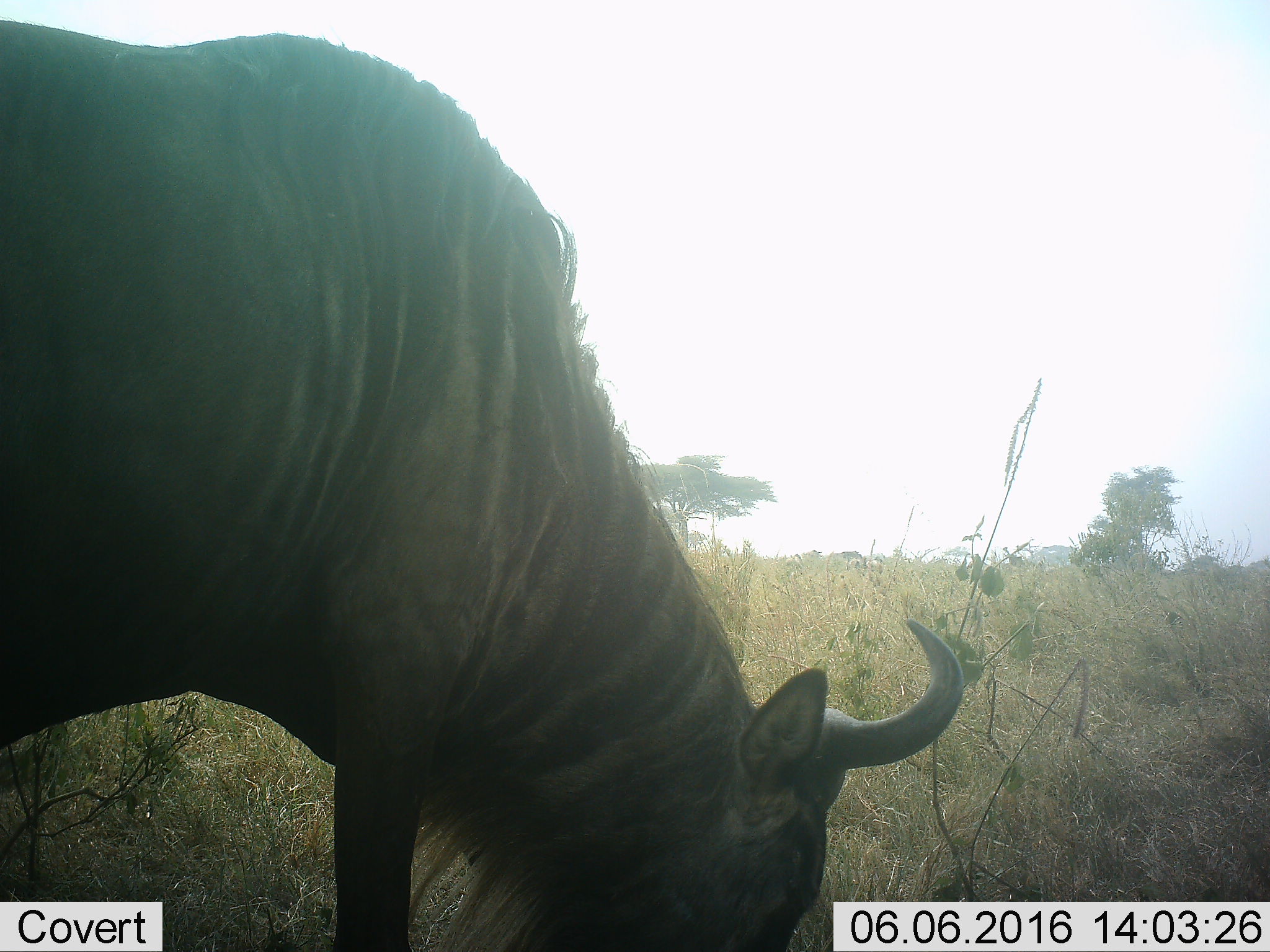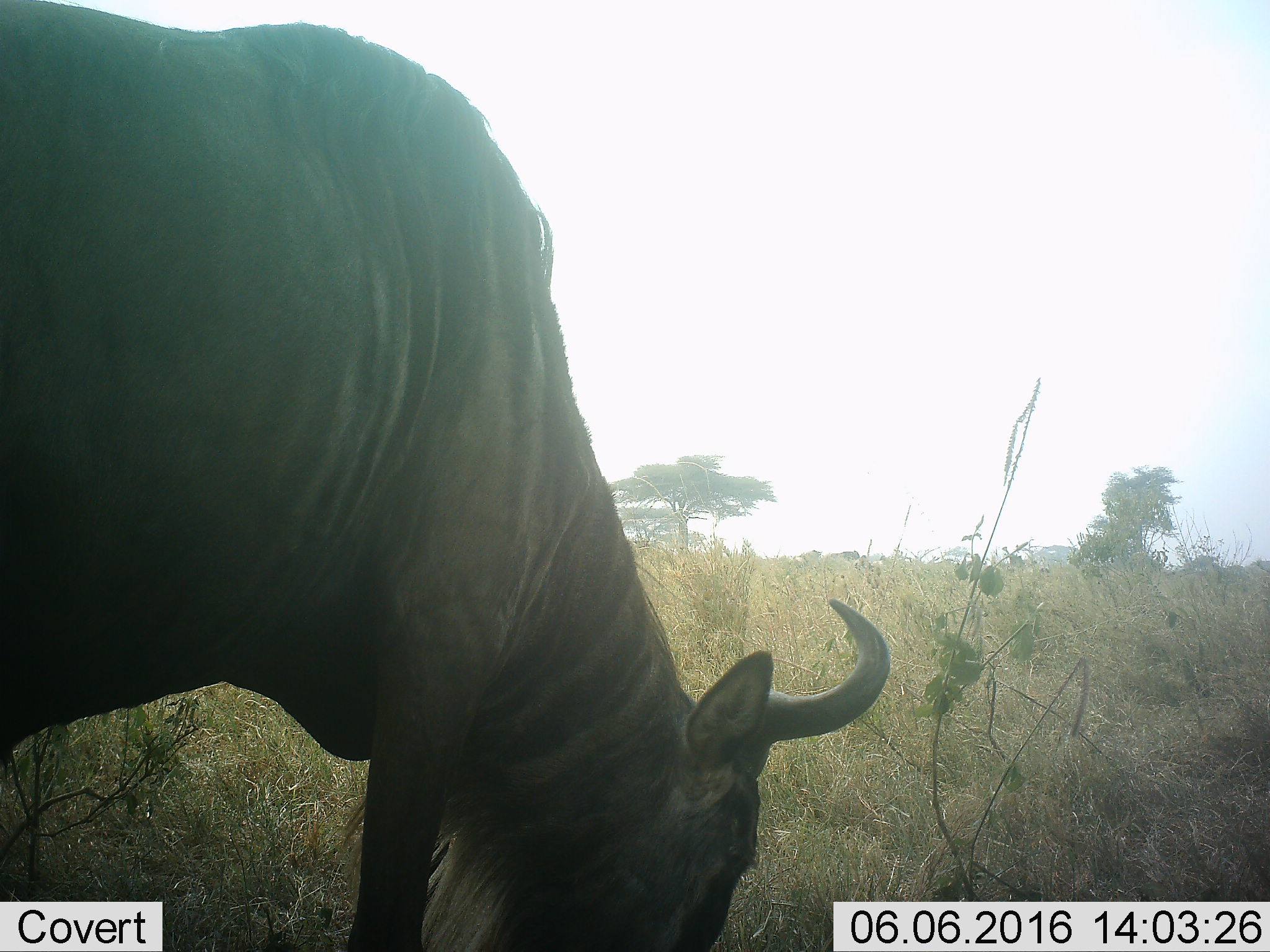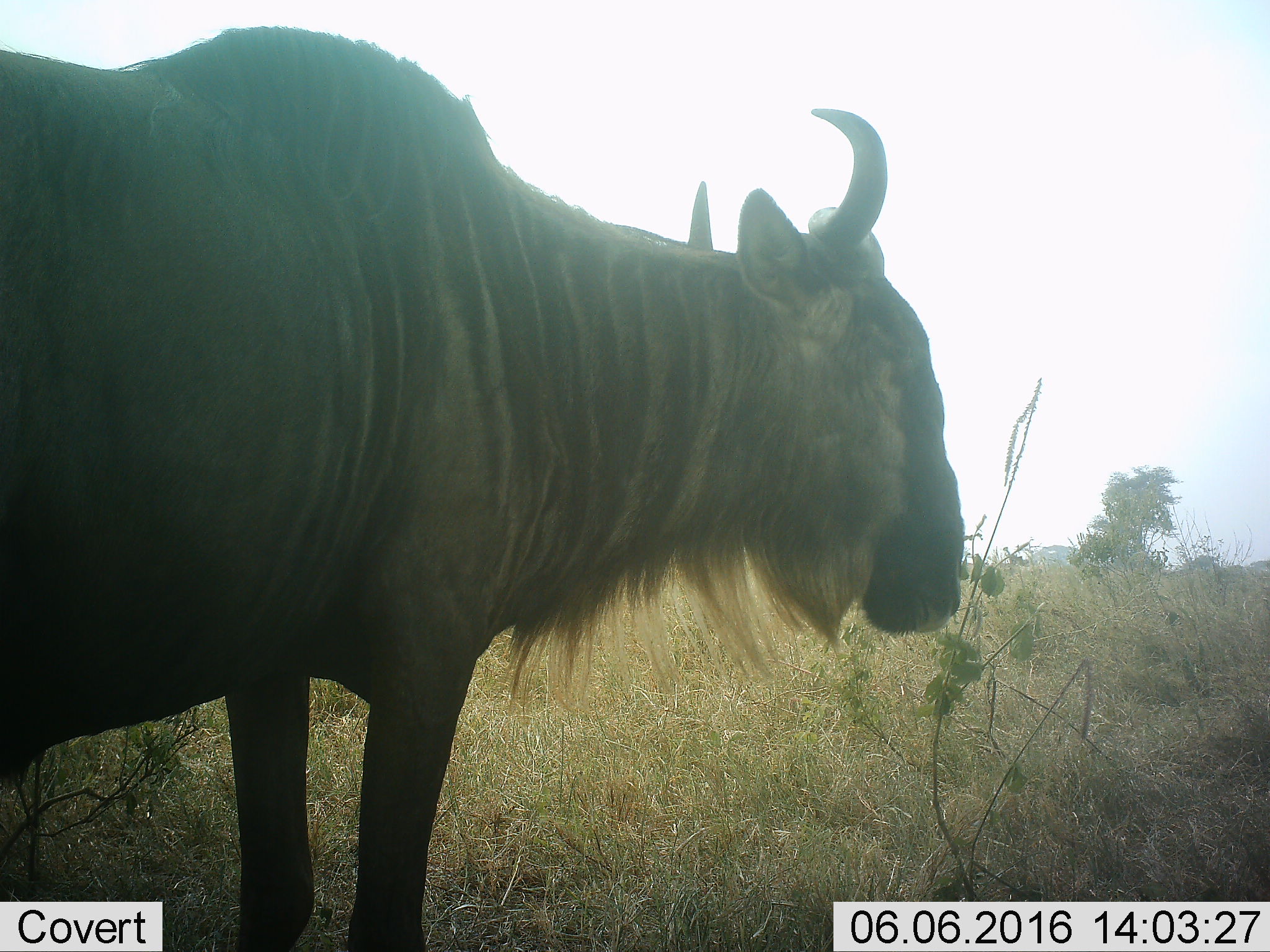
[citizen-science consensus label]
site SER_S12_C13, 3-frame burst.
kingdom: Animalia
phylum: Chordata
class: Mammalia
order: Artiodactyla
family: Bovidae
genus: Connochaetes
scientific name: Connochaetes taurinus taurinus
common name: blue wildebeest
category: wildebeestblue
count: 1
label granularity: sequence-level